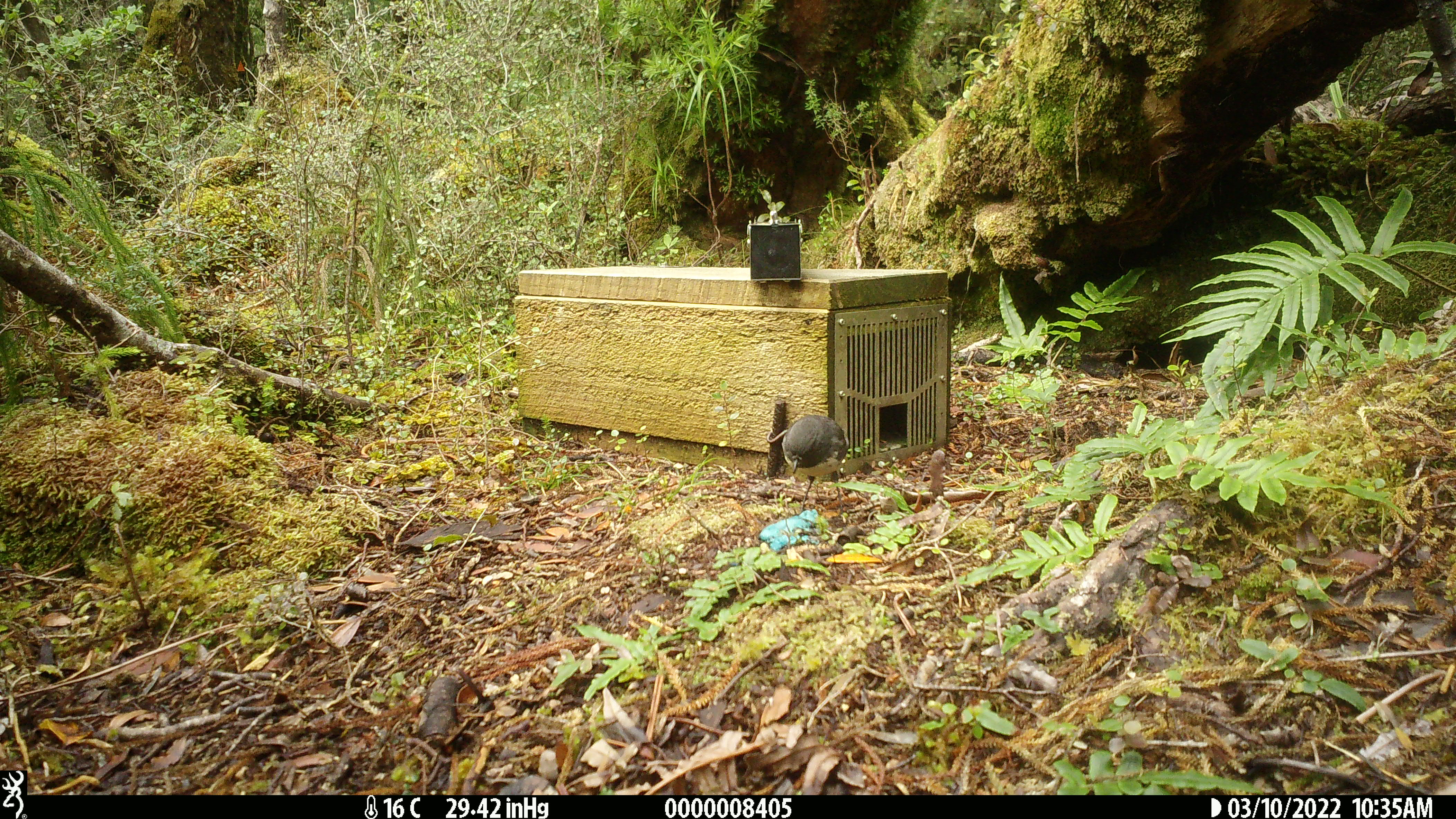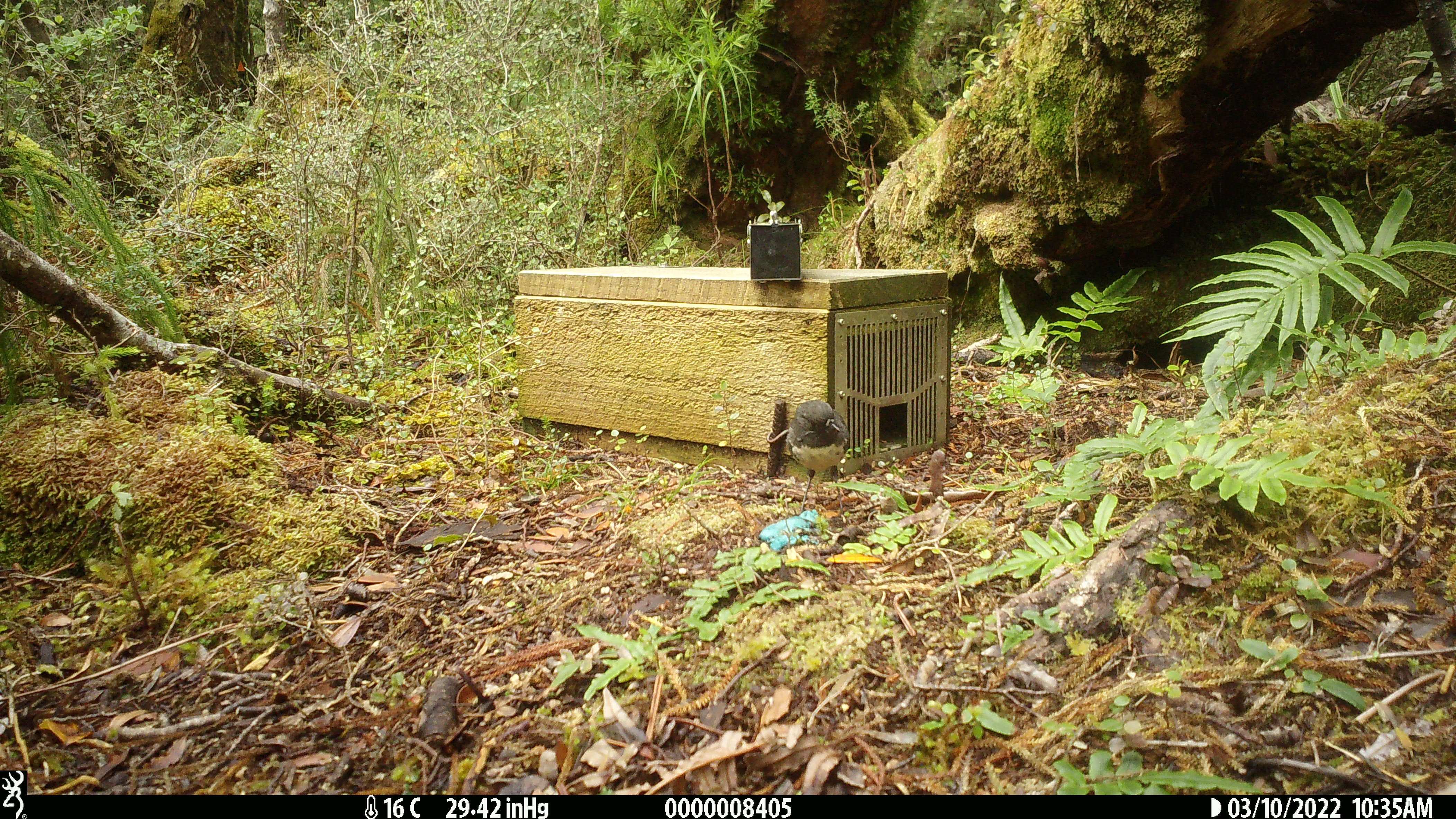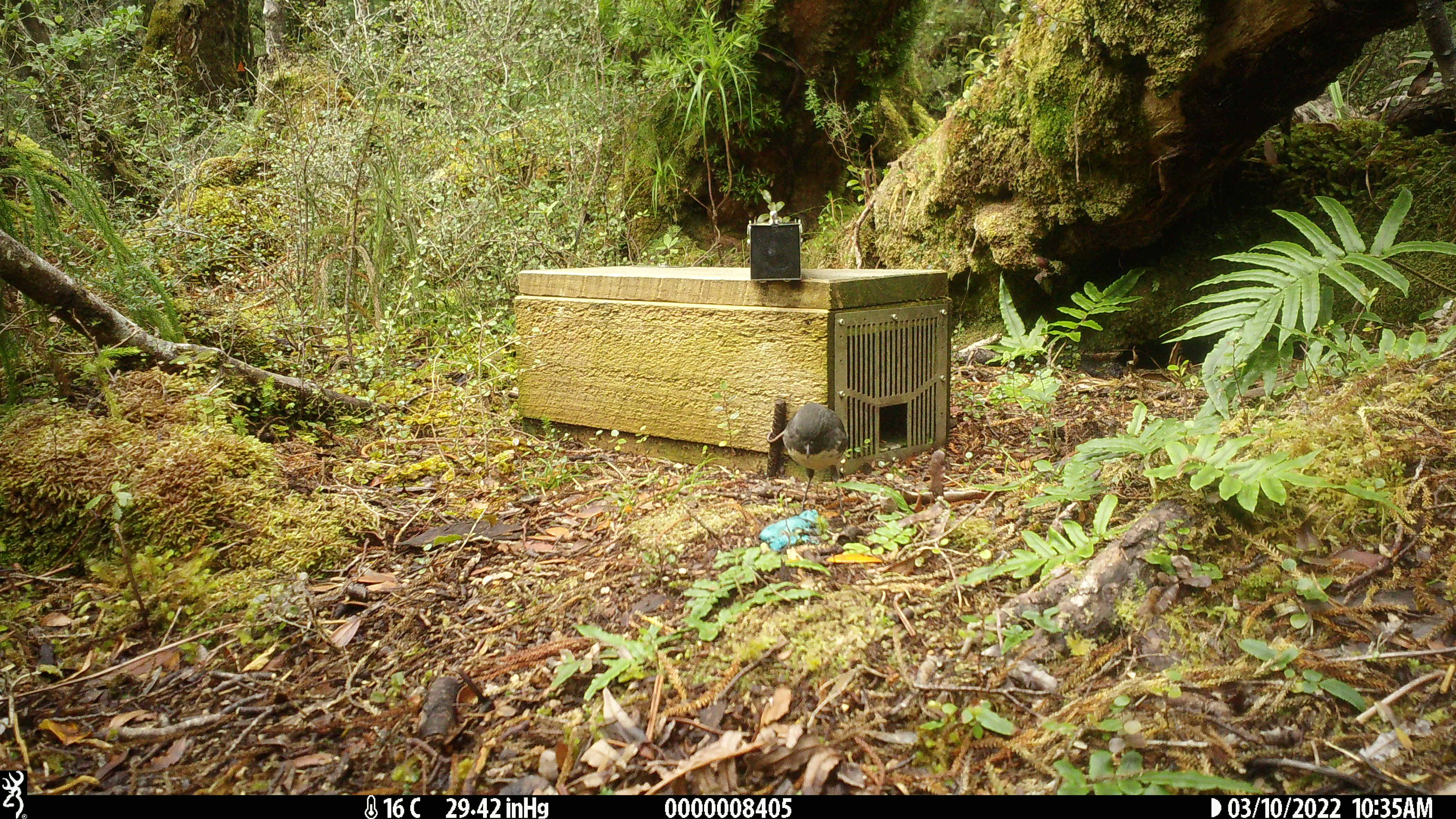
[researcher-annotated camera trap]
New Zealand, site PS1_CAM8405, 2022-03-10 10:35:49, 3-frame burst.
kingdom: Animalia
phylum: Chordata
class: Aves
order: Passeriformes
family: Petroicidae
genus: Petroica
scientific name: Petroica australis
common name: new zealand robin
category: robin